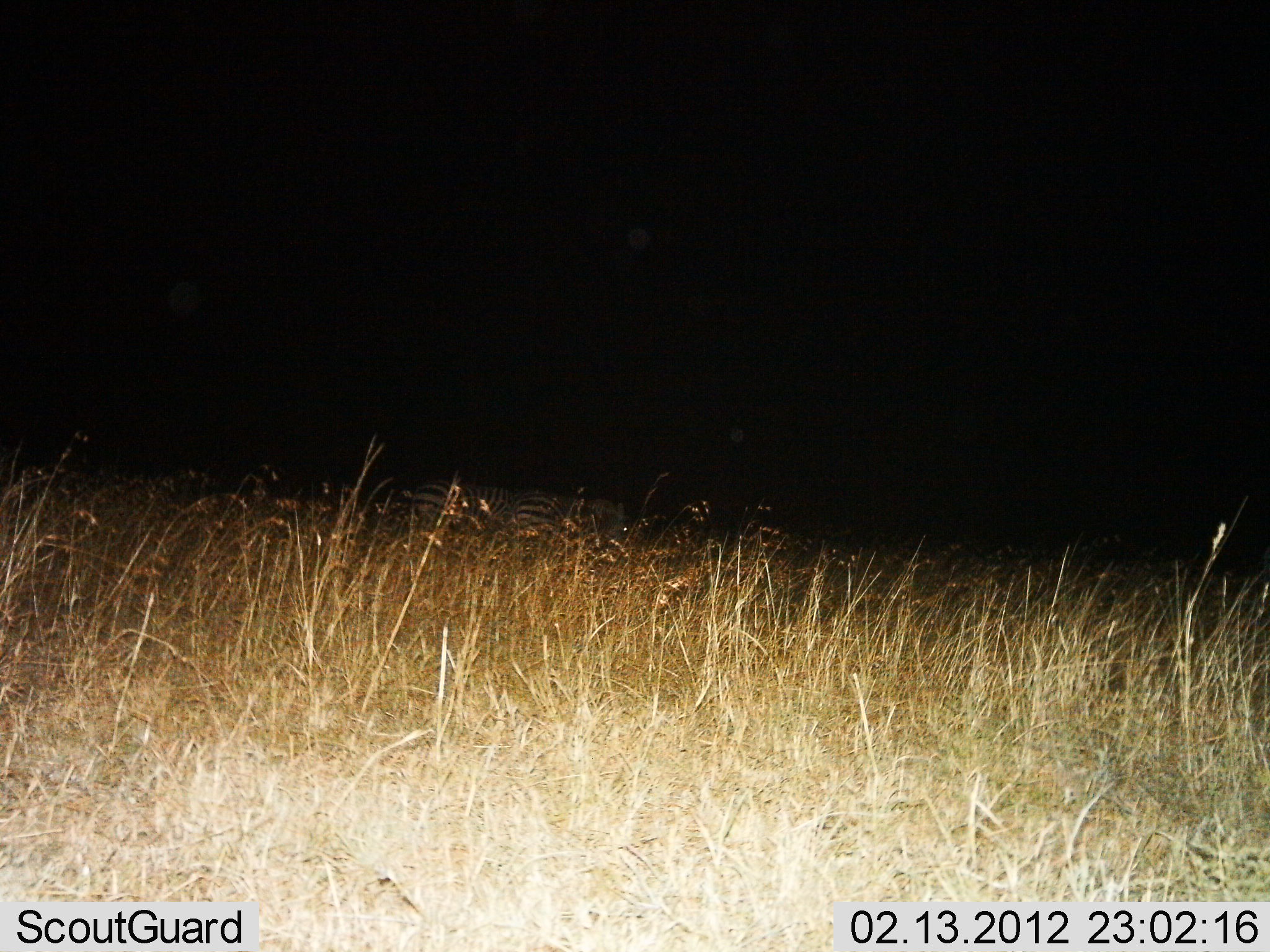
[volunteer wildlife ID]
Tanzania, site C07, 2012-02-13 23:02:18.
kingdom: Animalia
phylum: Chordata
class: Mammalia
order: Perissodactyla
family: Equidae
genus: Equus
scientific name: Equus quagga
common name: plains zebra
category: zebra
Zebra (plains zebra) (Equus quagga), count 2. Behavior (volunteer vote fractions): standing 65%, resting 0%, moving 29%, interacting 0%. Young present (vote fraction): 0%. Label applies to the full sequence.